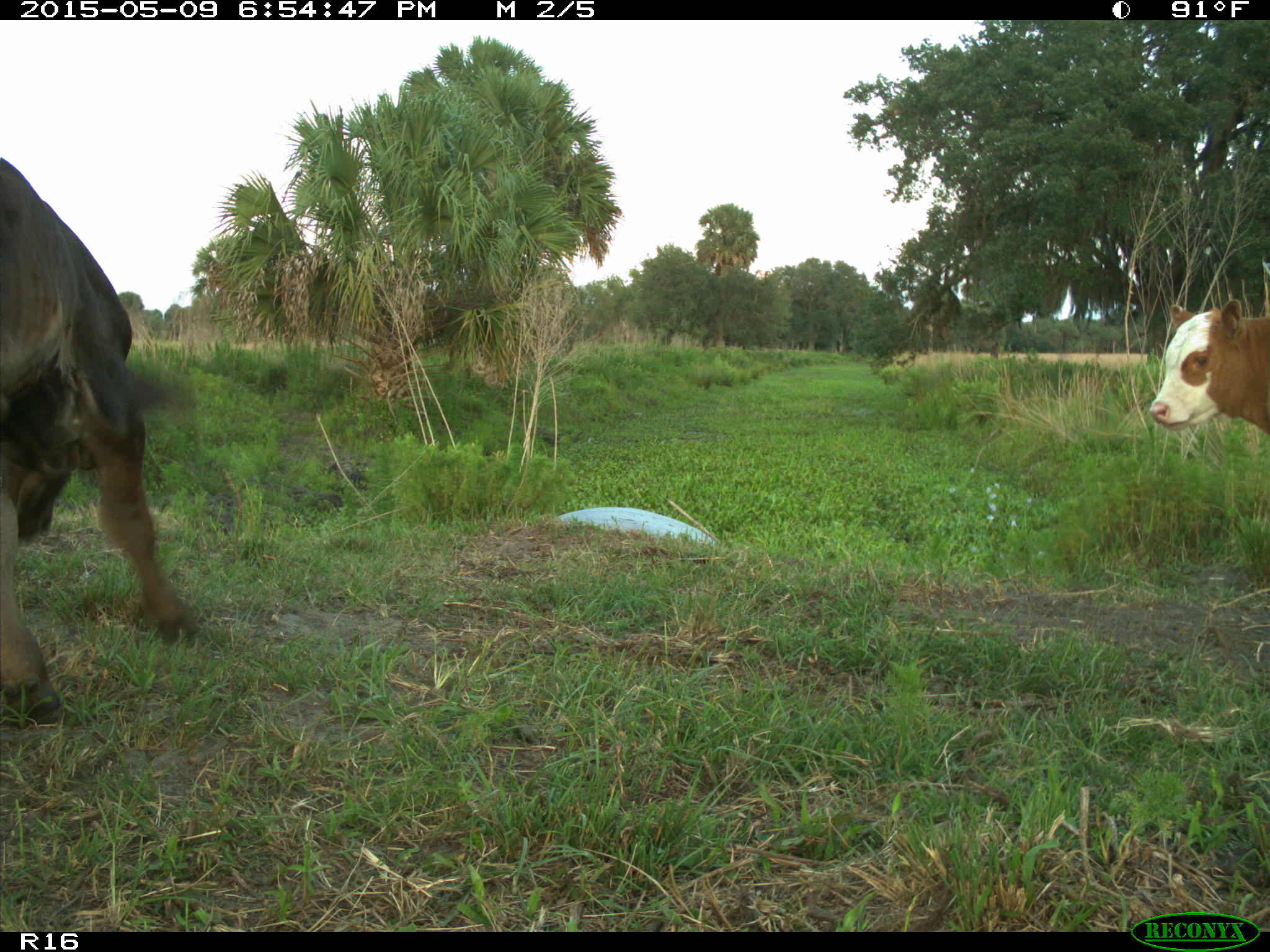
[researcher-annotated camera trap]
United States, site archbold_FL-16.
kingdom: Animalia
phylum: Chordata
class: Mammalia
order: Artiodactyla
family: Bovidae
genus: Bos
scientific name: Bos taurus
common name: domestic cow